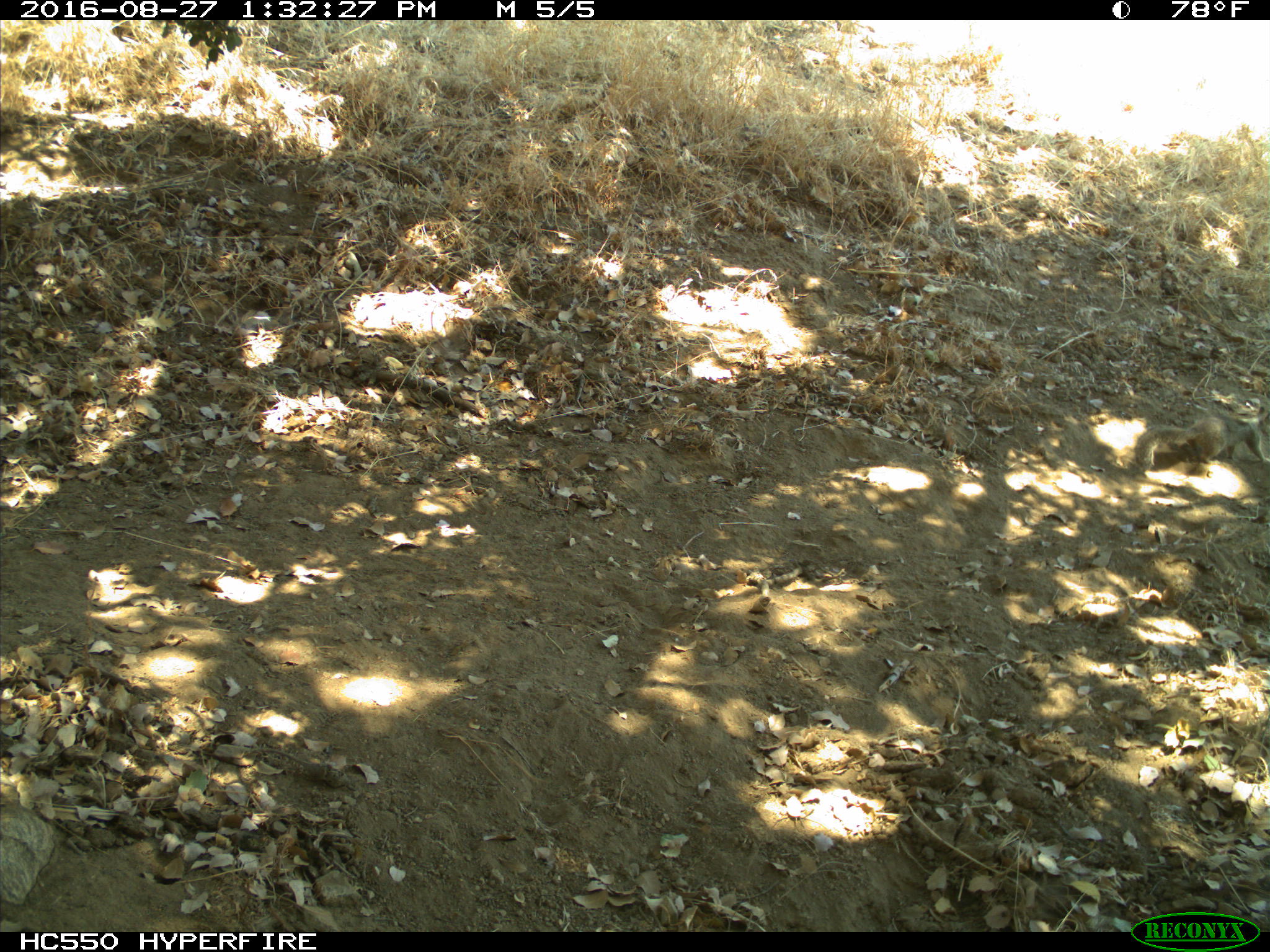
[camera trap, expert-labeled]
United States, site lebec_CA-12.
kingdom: Animalia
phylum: Chordata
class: Mammalia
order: Rodentia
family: Sciuridae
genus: Otospermophilus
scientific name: Otospermophilus beecheyi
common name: california ground squirrel